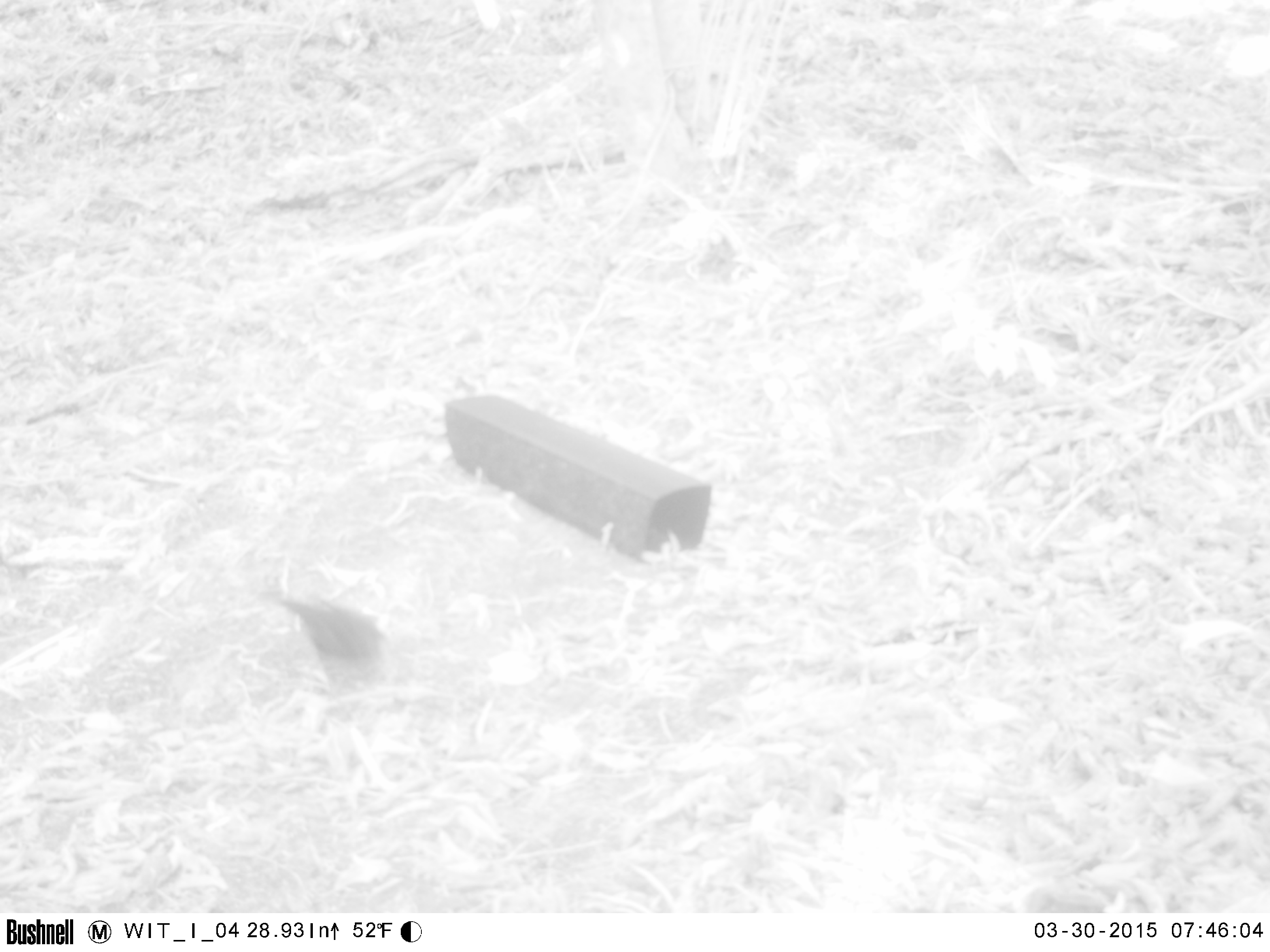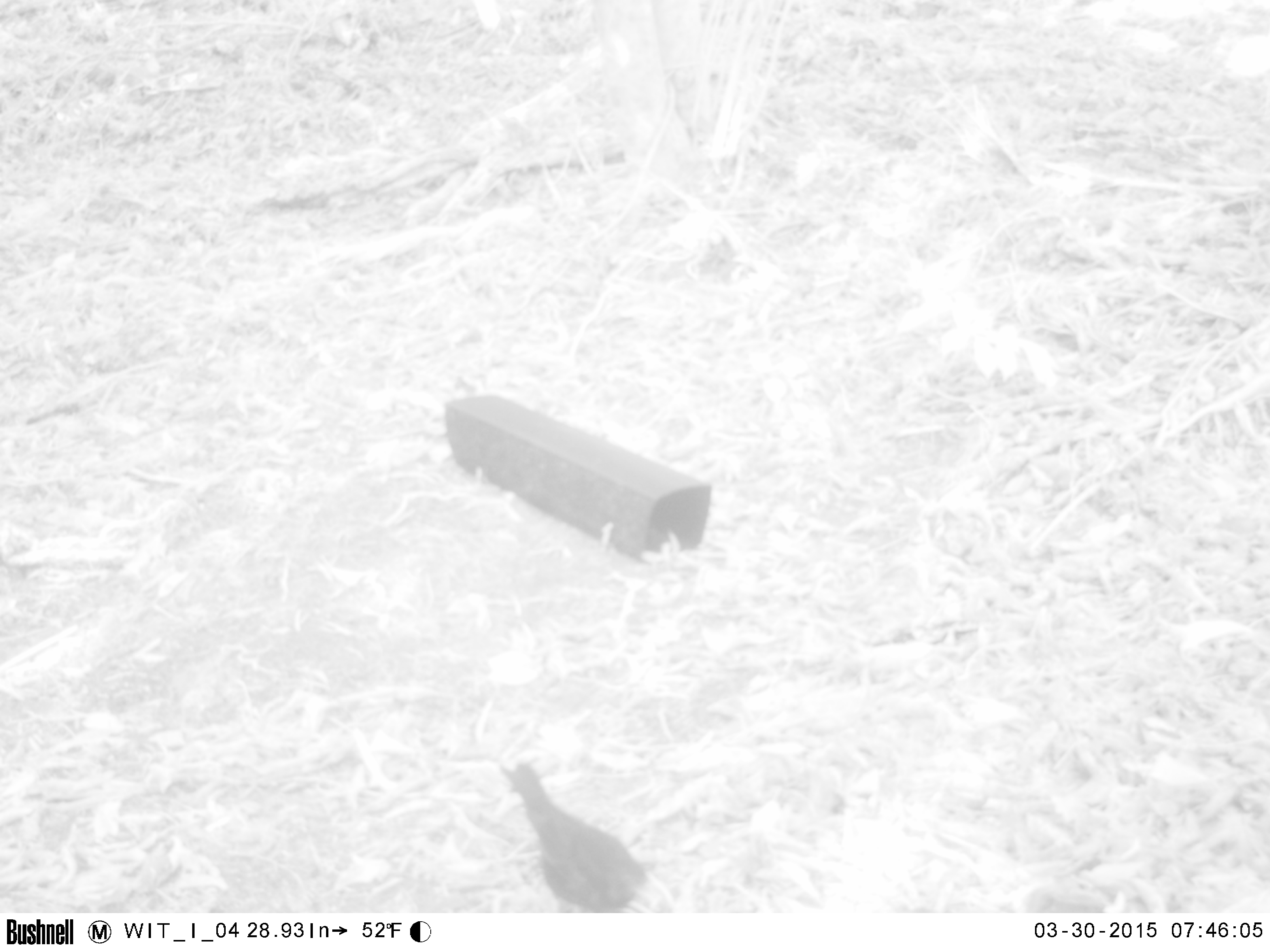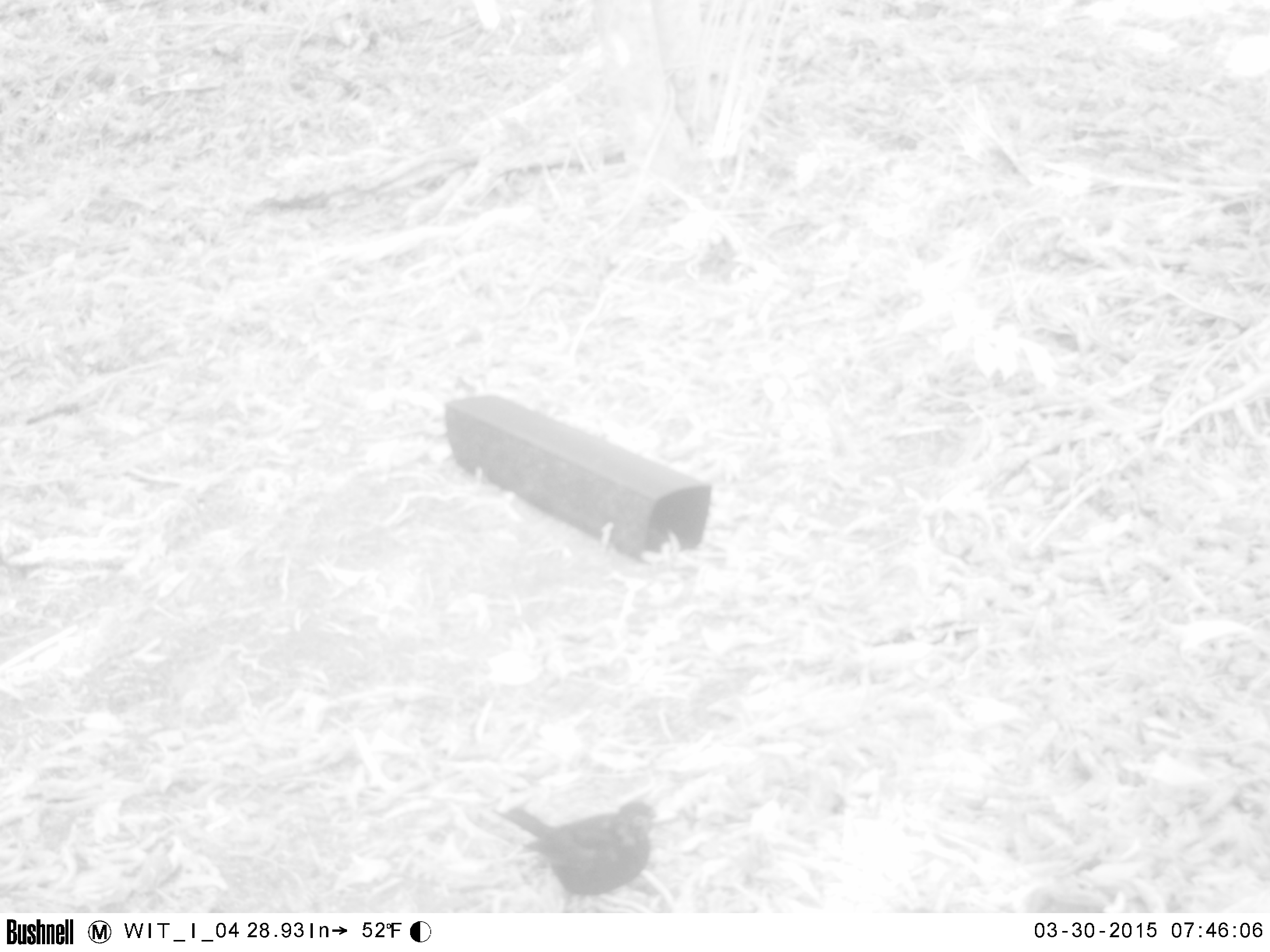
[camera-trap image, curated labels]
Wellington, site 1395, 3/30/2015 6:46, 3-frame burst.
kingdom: Animalia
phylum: Chordata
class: Aves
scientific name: Aves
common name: bird